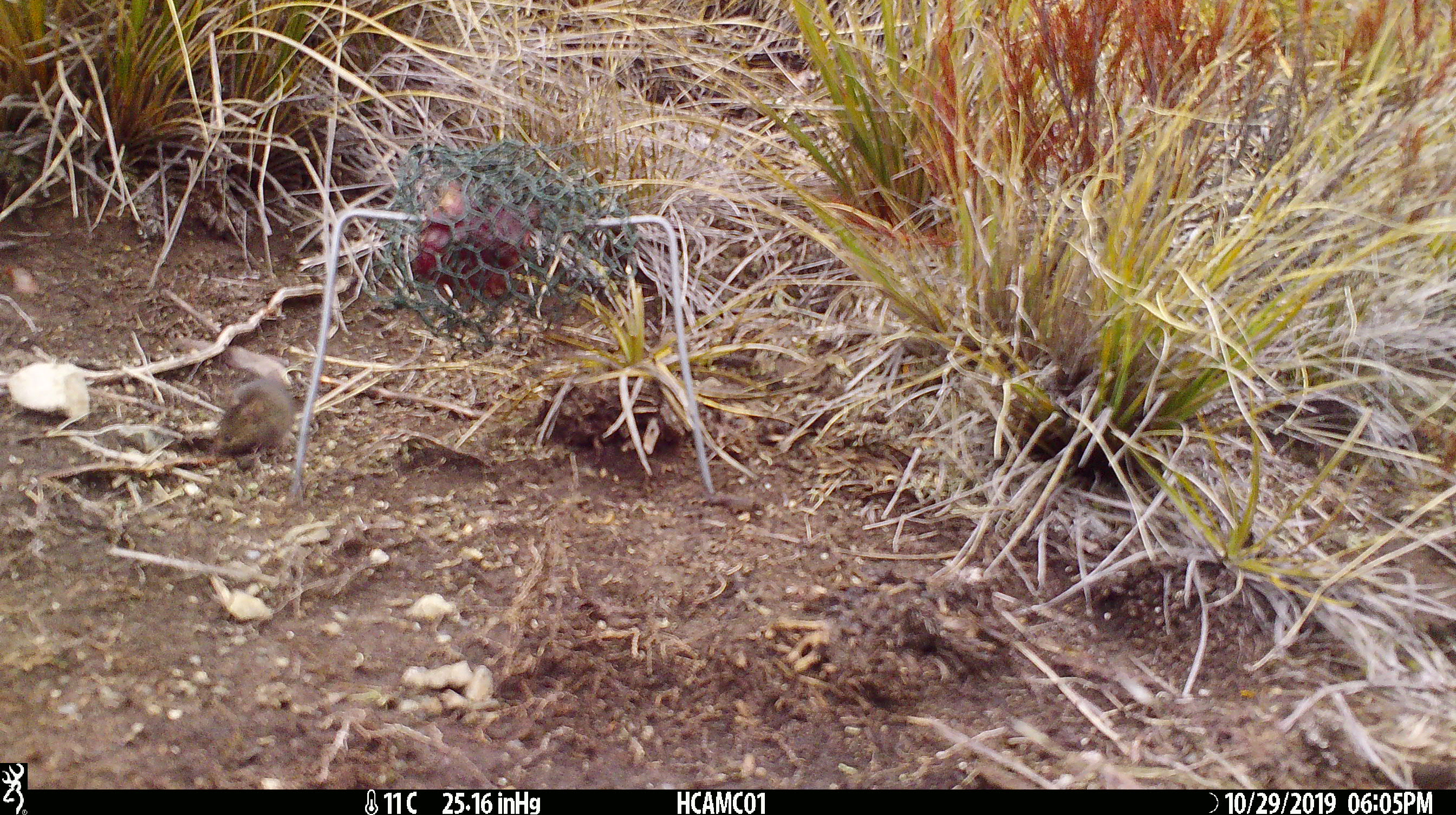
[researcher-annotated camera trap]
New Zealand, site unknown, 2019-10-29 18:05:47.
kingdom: Animalia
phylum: Chordata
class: Mammalia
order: Rodentia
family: Muridae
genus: Mus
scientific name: Mus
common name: mouse